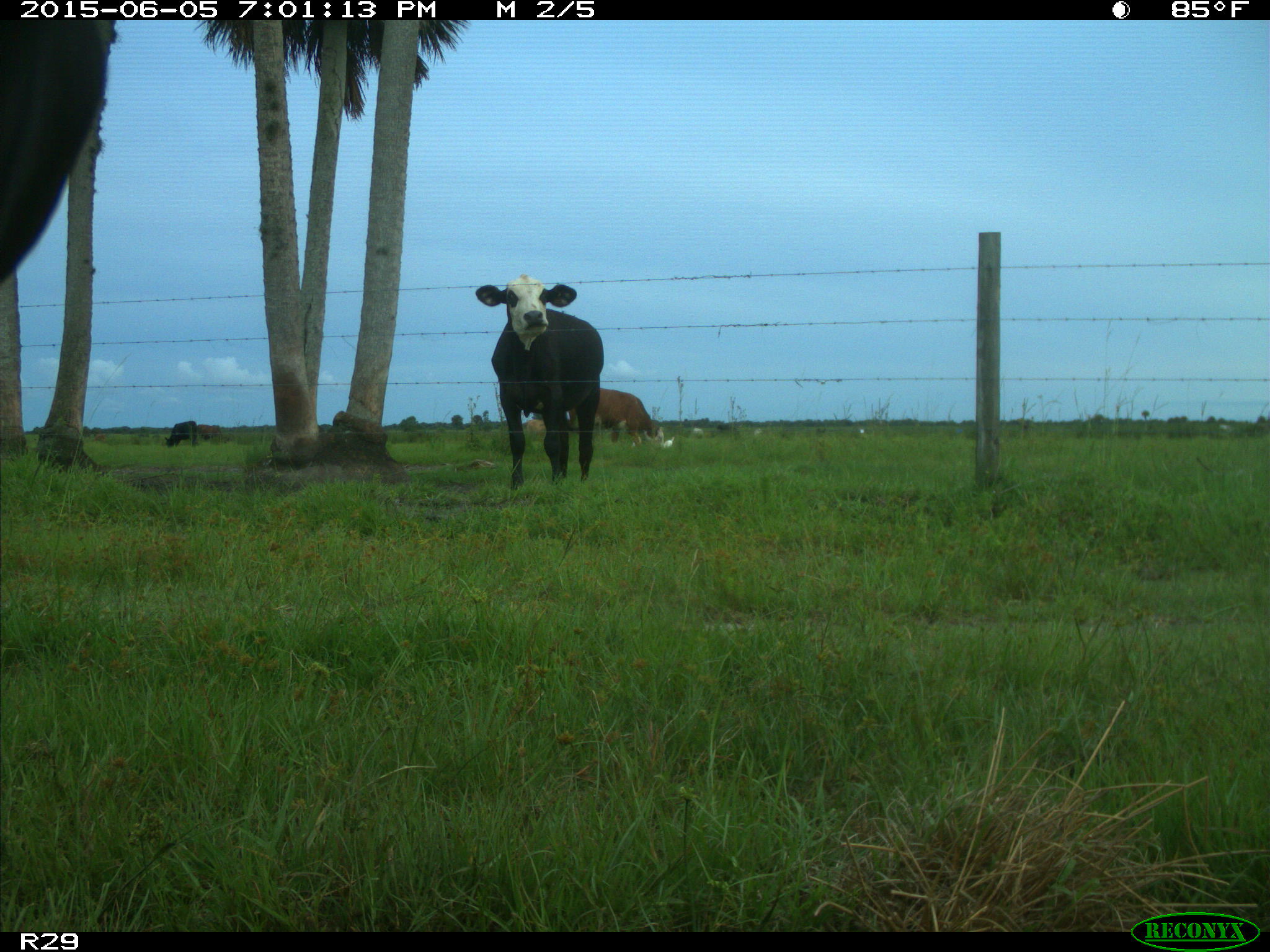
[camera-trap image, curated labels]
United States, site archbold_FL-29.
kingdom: Animalia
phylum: Chordata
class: Mammalia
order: Artiodactyla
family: Bovidae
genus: Bos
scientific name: Bos taurus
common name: domestic cow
Bos taurus (domestic cow).